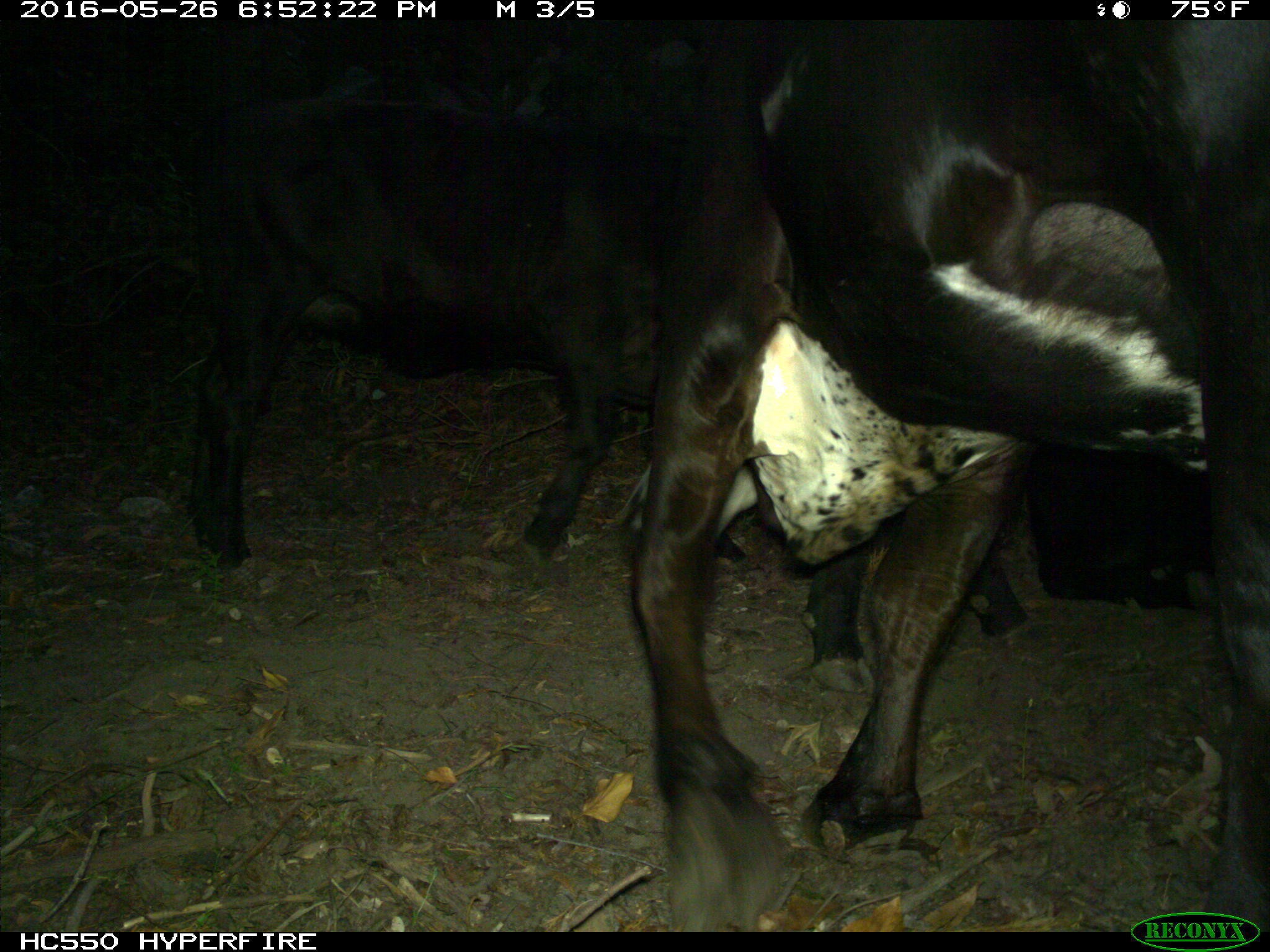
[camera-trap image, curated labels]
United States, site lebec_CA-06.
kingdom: Animalia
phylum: Chordata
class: Mammalia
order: Artiodactyla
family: Bovidae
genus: Bos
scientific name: Bos taurus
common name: domestic cow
Bos taurus (domestic cow).